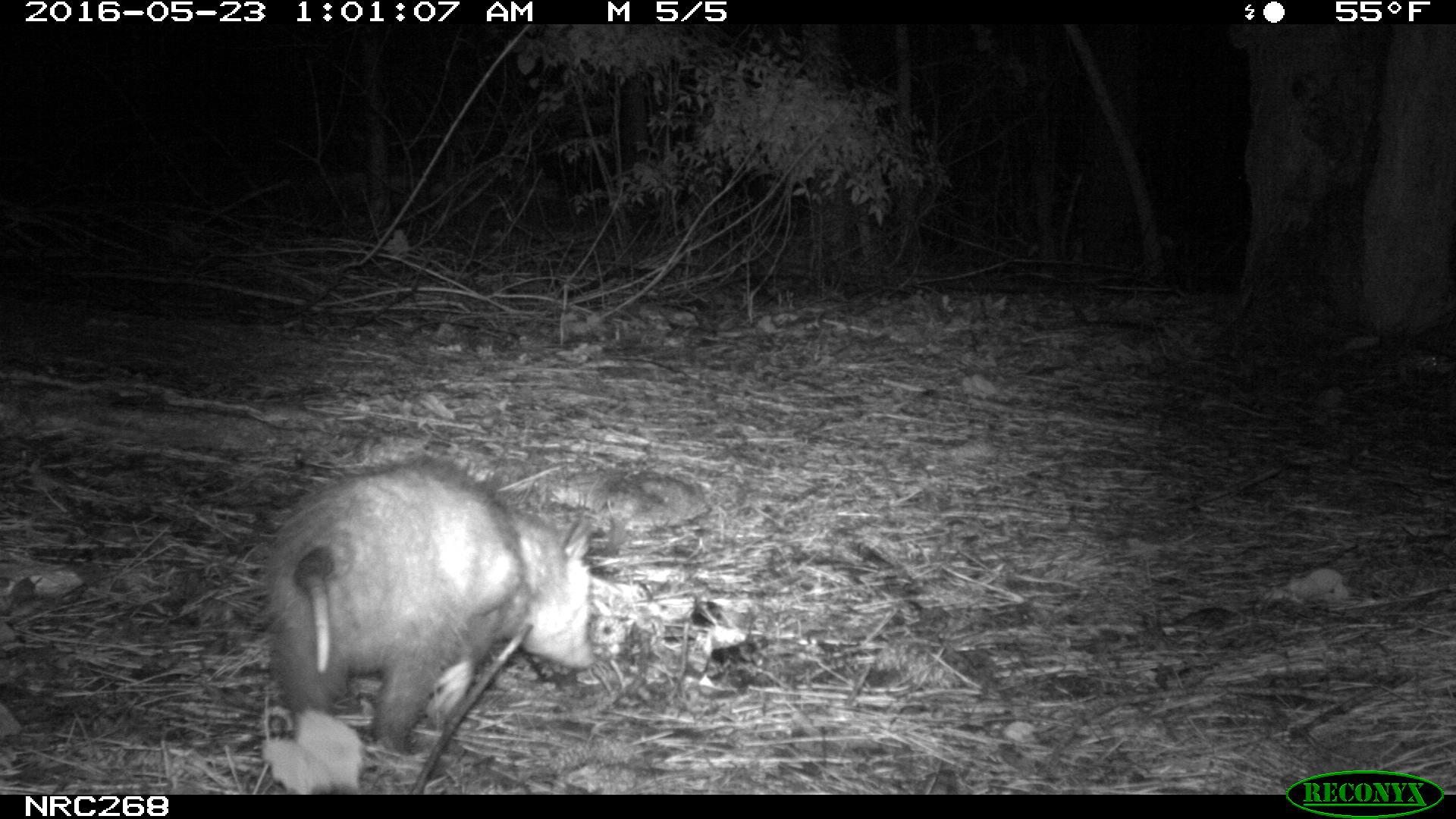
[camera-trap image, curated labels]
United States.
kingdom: Animalia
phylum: Chordata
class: Mammalia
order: Didelphimorphia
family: Didelphidae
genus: Didelphis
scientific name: Didelphis virginiana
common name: virginia opossum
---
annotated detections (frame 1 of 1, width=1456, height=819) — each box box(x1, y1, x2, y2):
Virginia Opossum: box(247, 444, 614, 726)